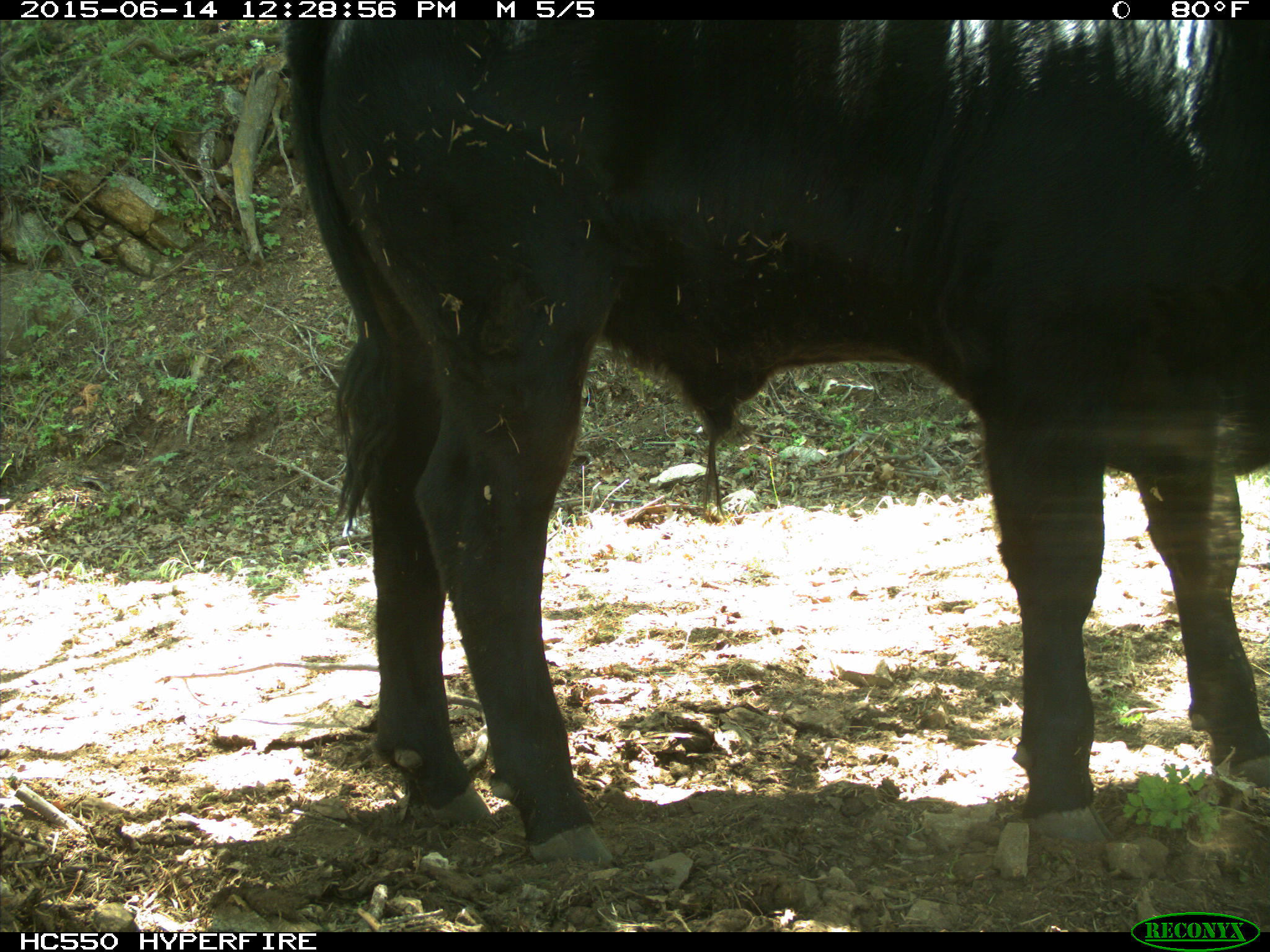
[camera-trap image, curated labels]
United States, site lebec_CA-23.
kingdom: Animalia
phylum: Chordata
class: Mammalia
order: Artiodactyla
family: Bovidae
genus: Bos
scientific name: Bos taurus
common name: domestic cow